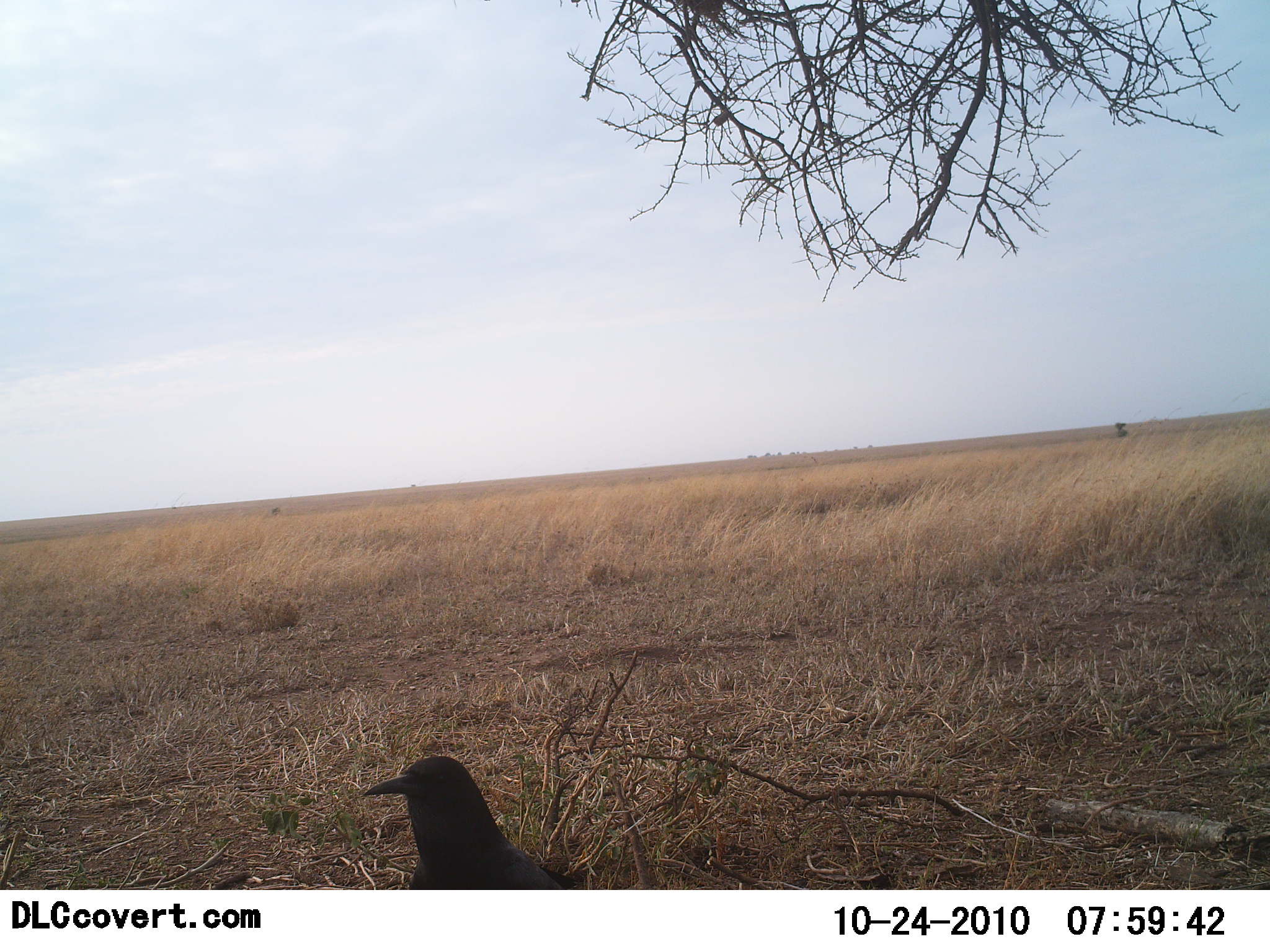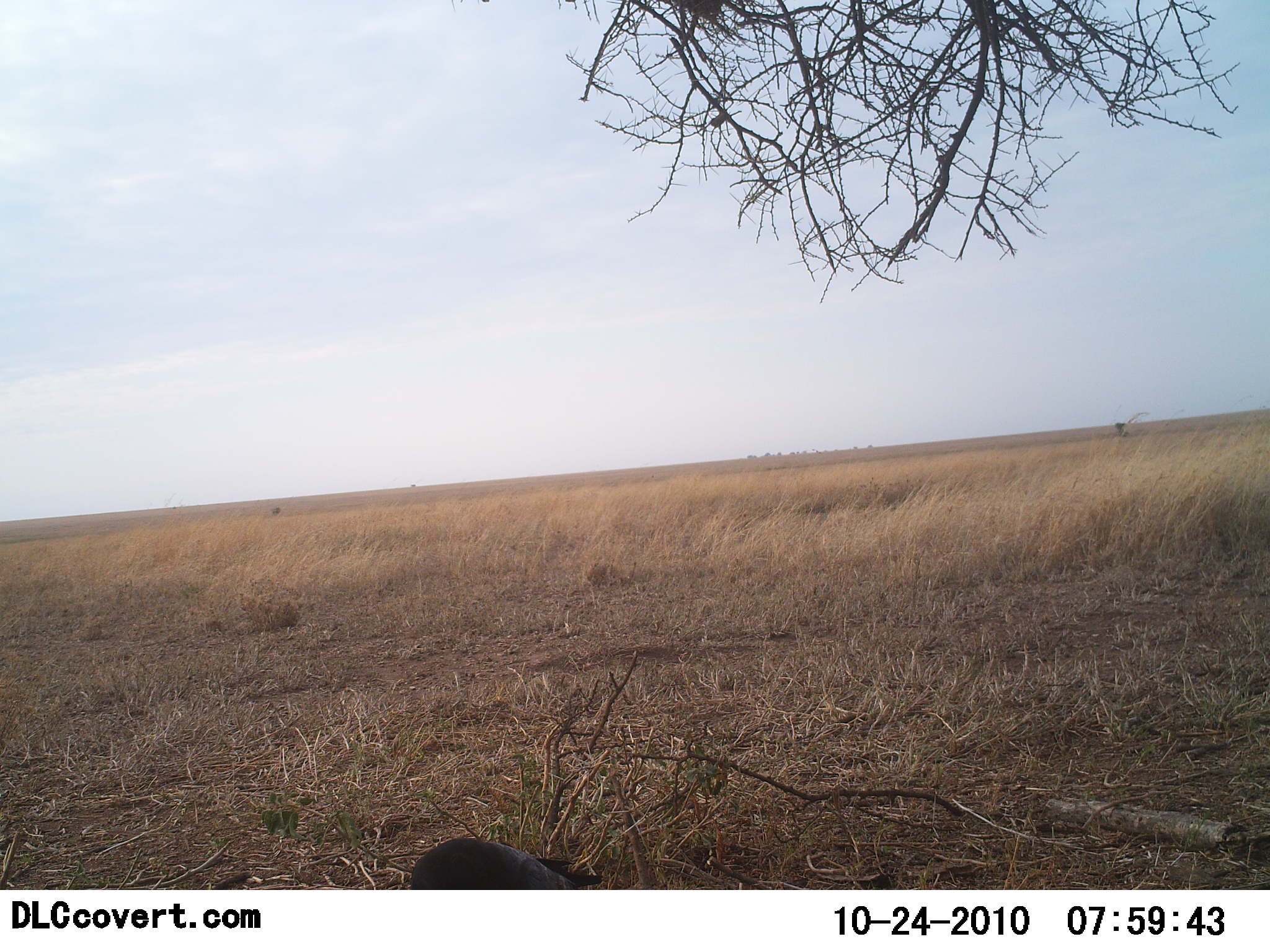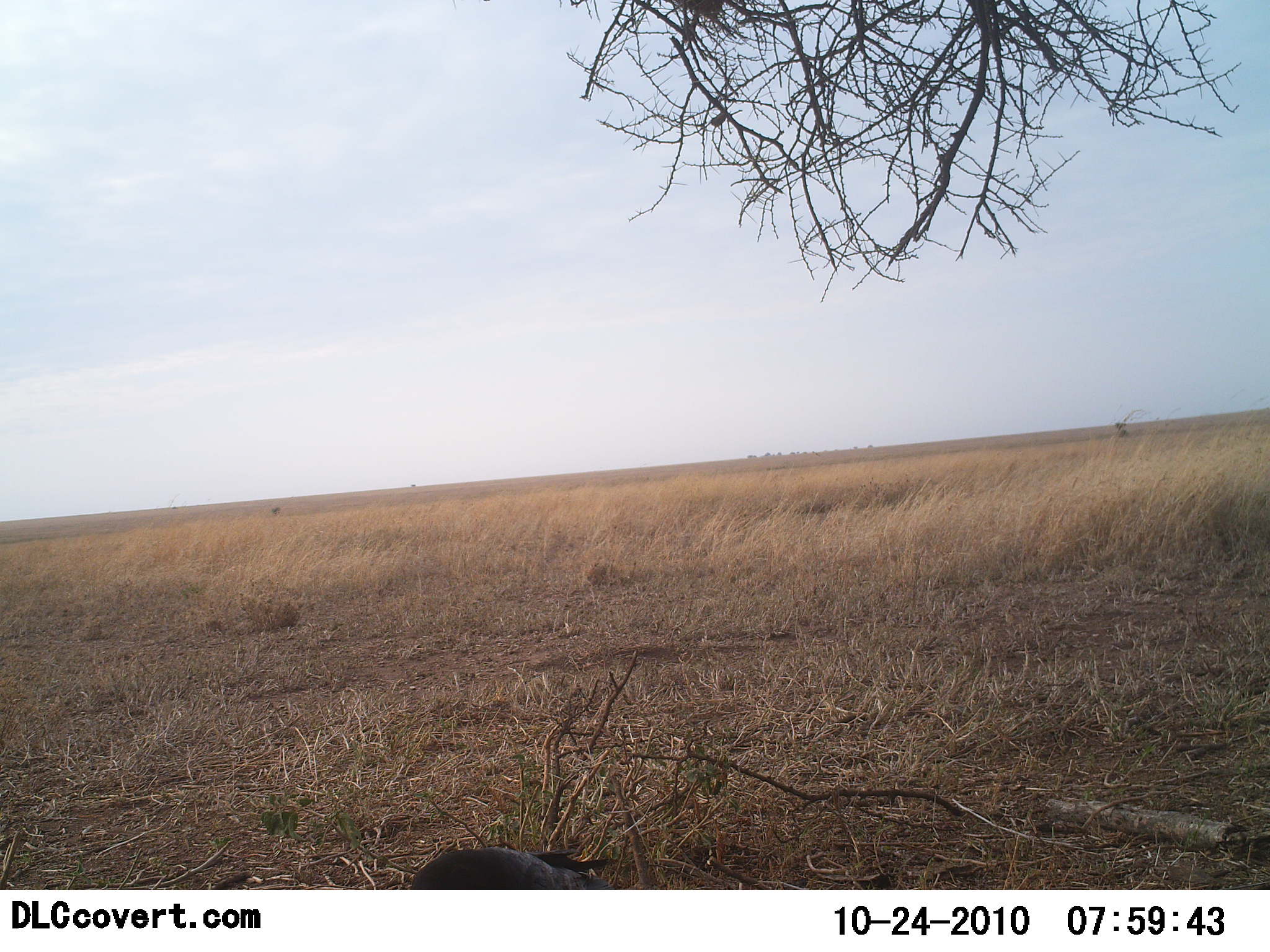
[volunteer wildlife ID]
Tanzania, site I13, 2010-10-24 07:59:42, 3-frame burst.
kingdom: Animalia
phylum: Chordata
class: Aves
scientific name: Aves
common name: bird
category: otherbird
Otherbird (bird) (Aves), count 1. Behavior (volunteer vote fractions): standing 56%, resting 0%, moving 25%, interacting 0%. Young present (vote fraction): 0%. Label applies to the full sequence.